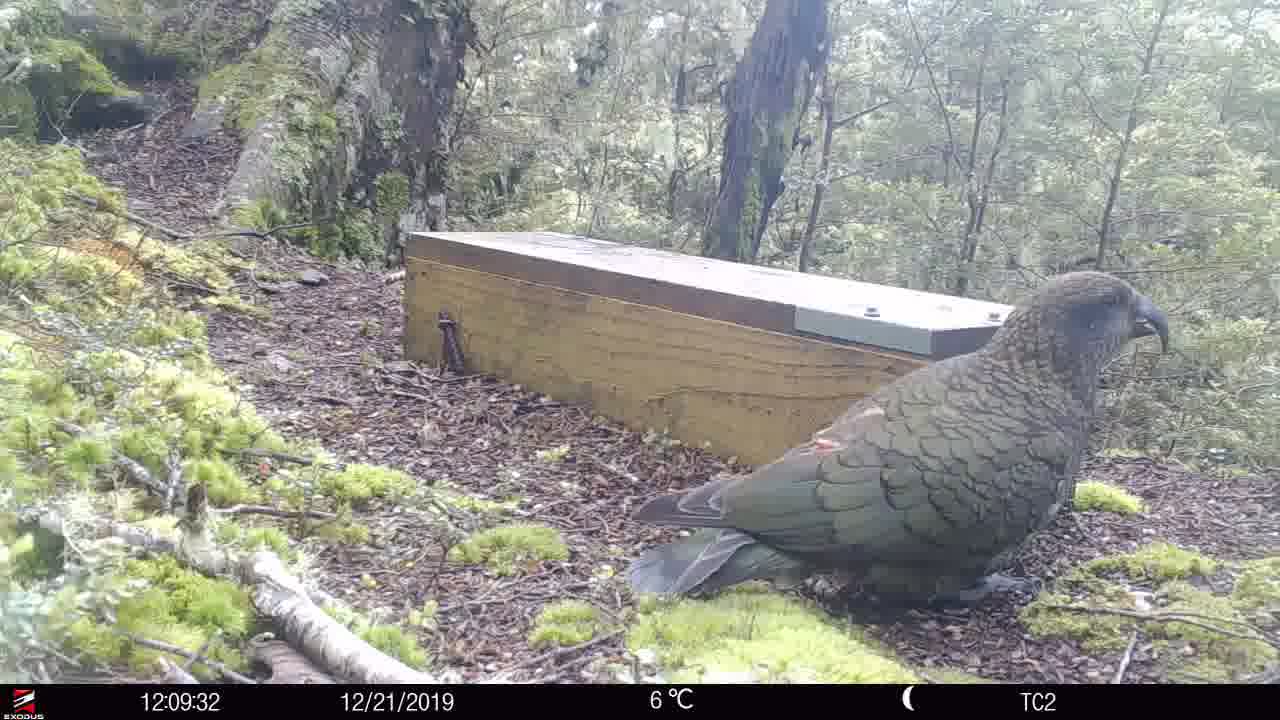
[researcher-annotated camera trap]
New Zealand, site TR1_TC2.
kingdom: Animalia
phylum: Chordata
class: Aves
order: Psittaciformes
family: Strigopidae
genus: Nestor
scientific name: Nestor notabilis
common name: kea